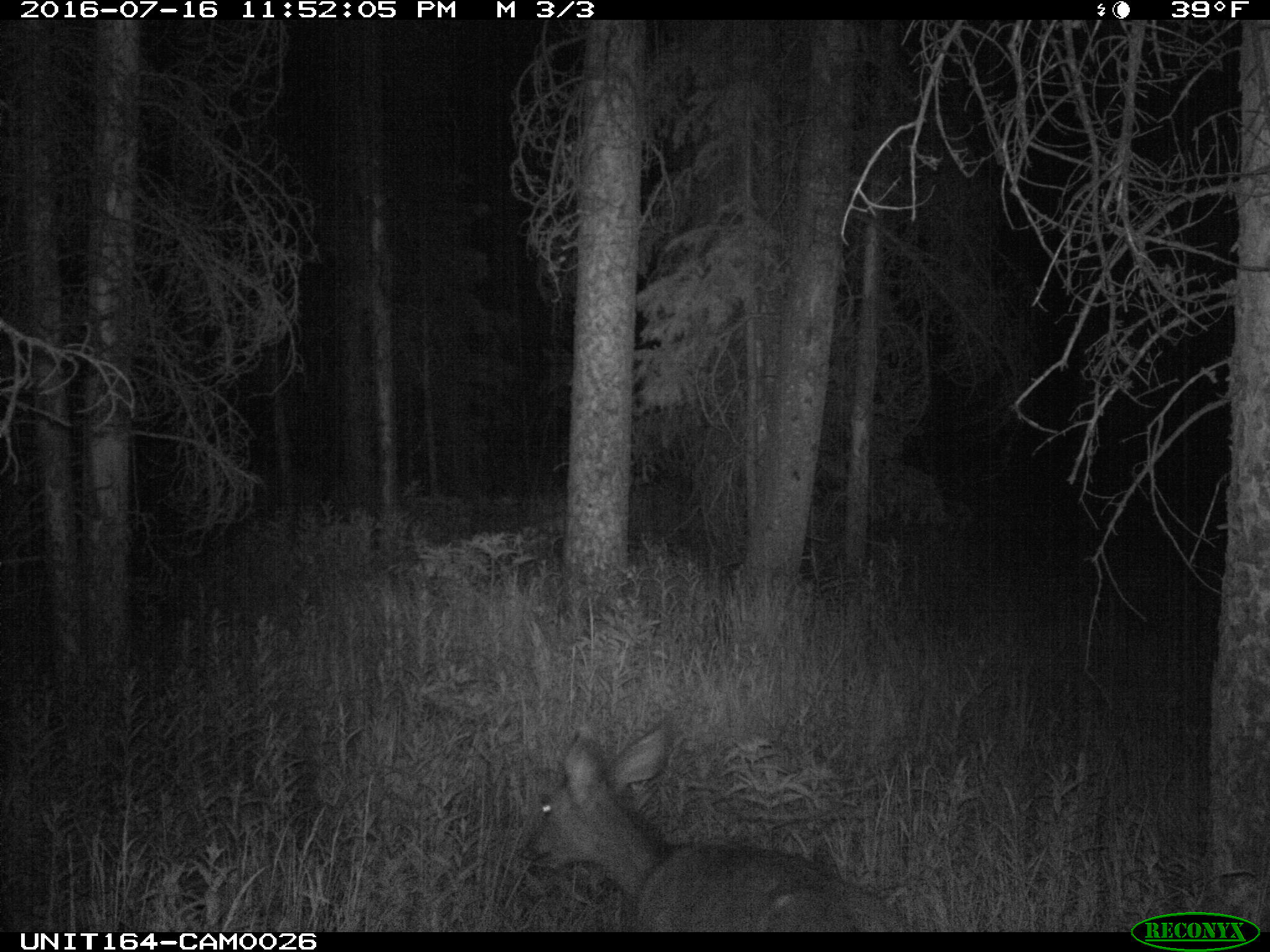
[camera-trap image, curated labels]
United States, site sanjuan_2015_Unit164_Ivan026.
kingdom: Animalia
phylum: Chordata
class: Mammalia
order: Artiodactyla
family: Cervidae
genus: Odocoileus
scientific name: Odocoileus hemionus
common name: mule deer